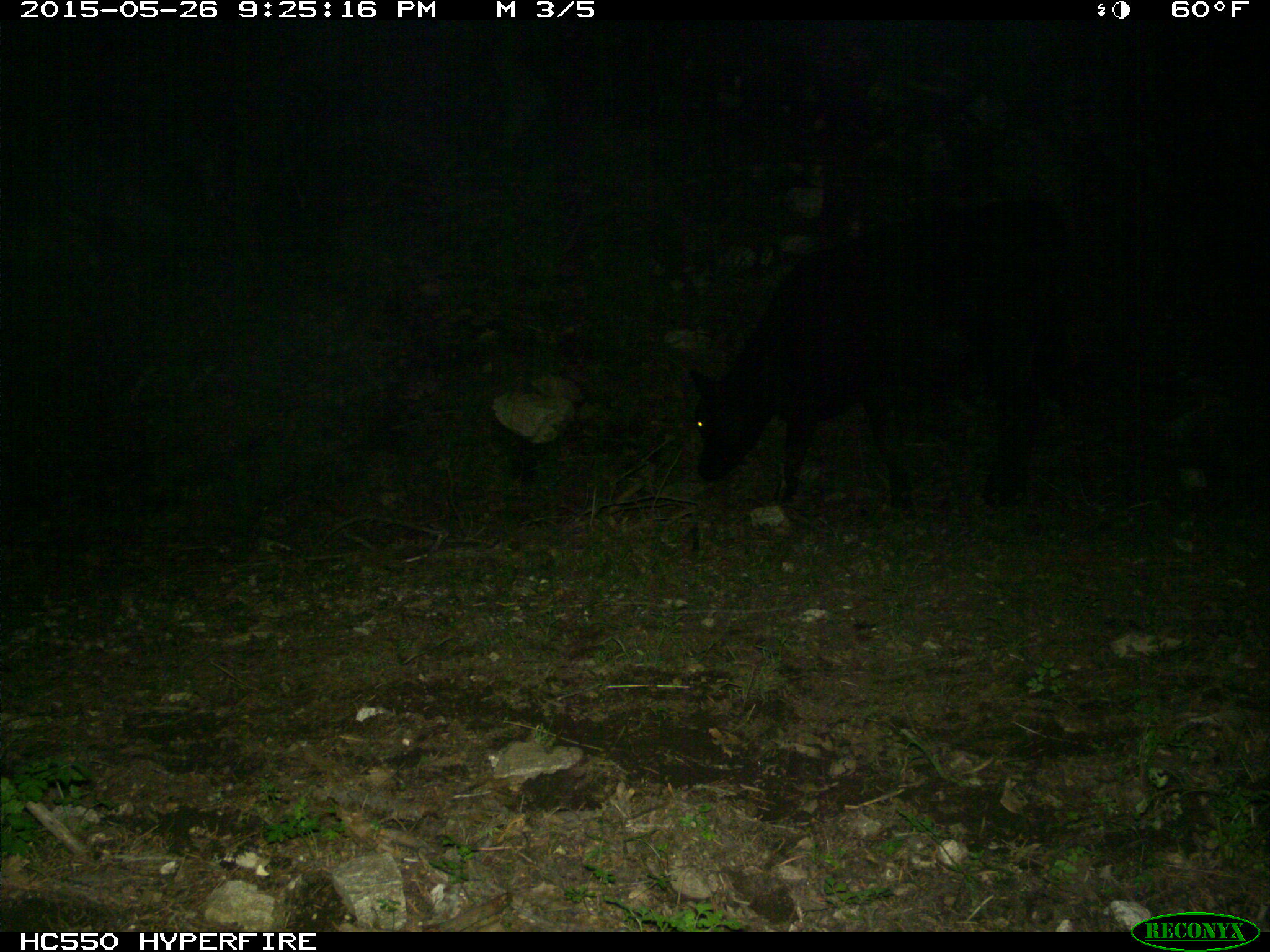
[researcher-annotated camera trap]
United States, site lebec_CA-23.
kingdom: Animalia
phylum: Chordata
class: Mammalia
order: Artiodactyla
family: Bovidae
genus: Bos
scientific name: Bos taurus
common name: domestic cow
Bos taurus (domestic cow).